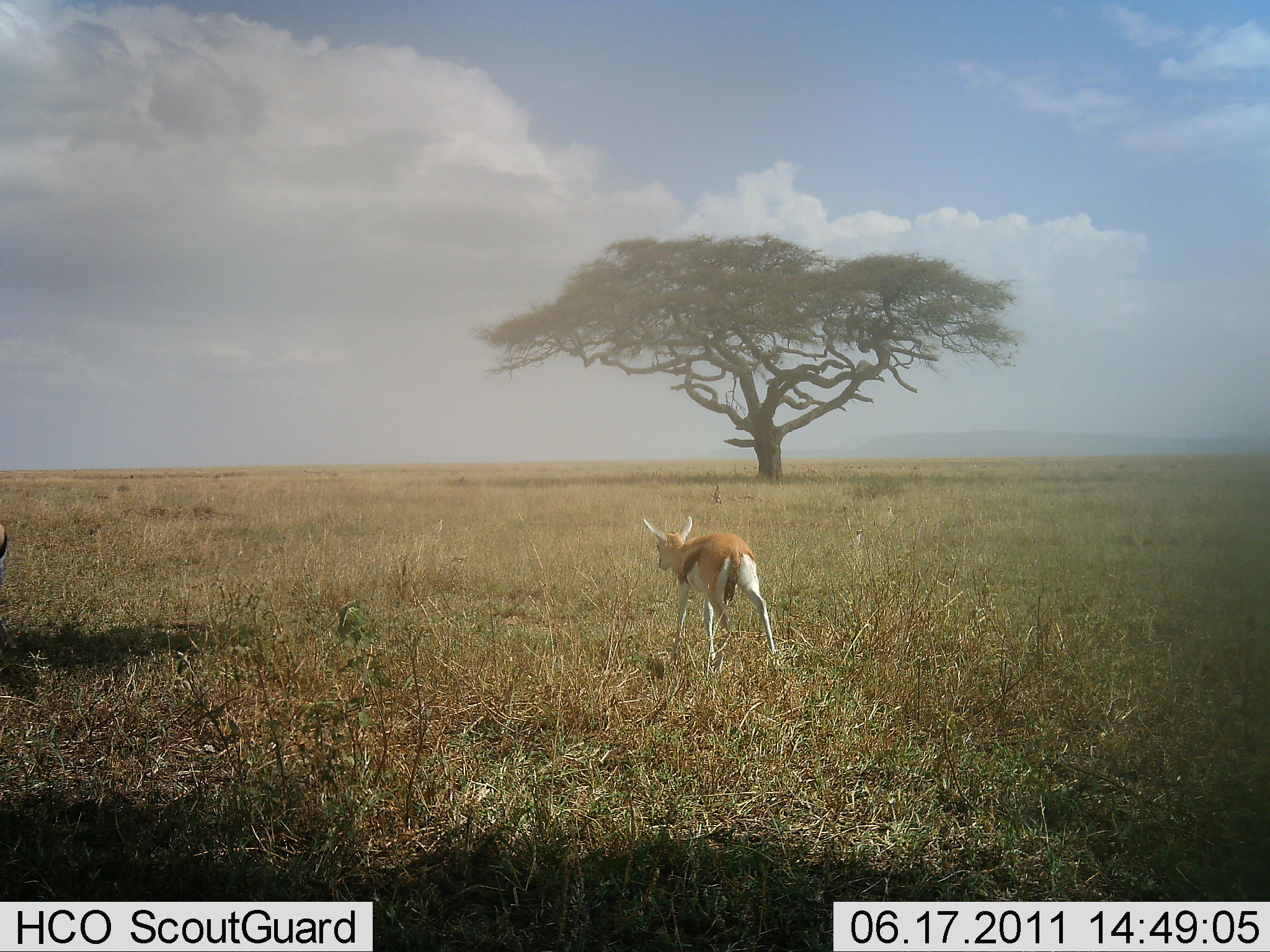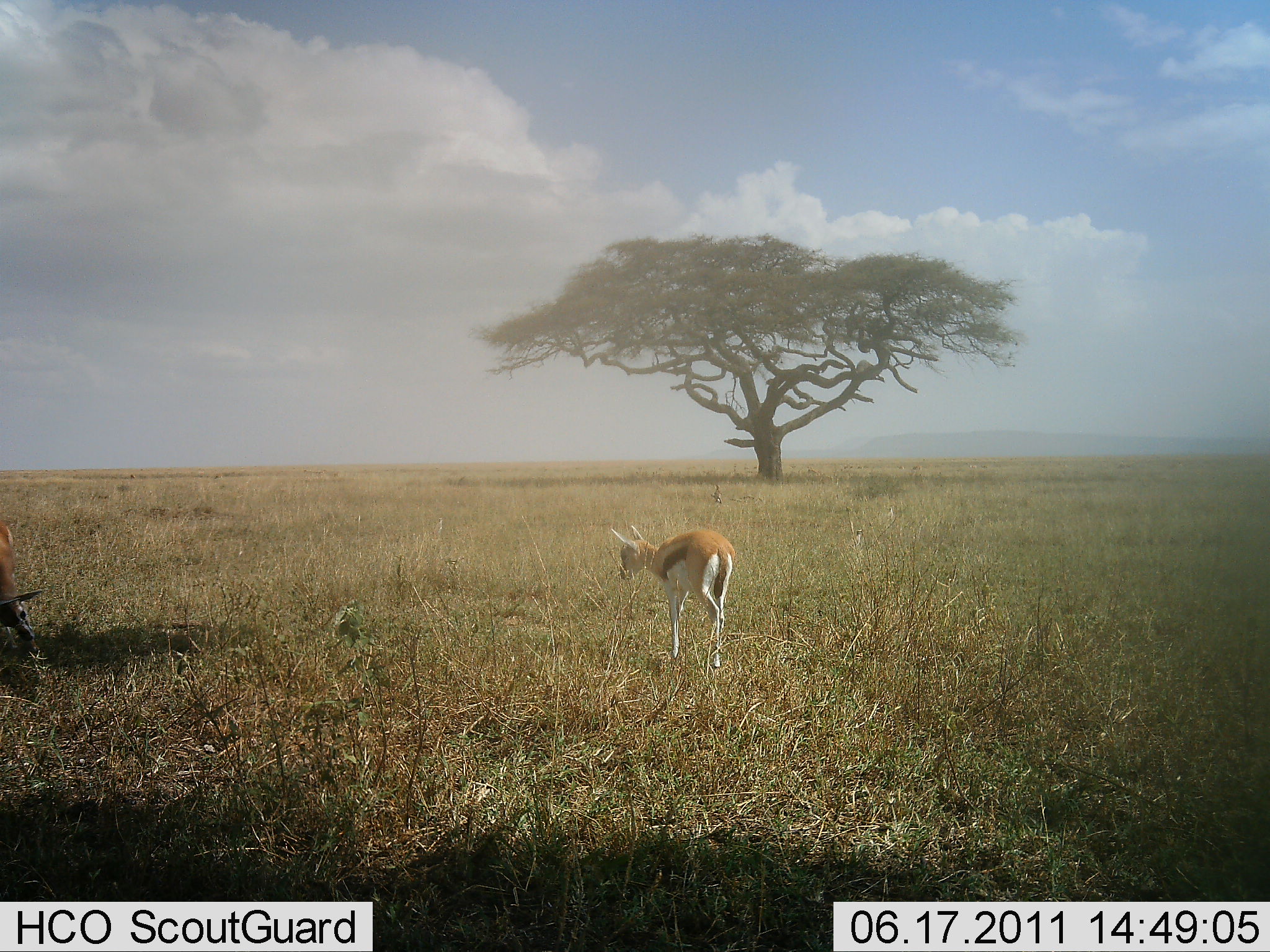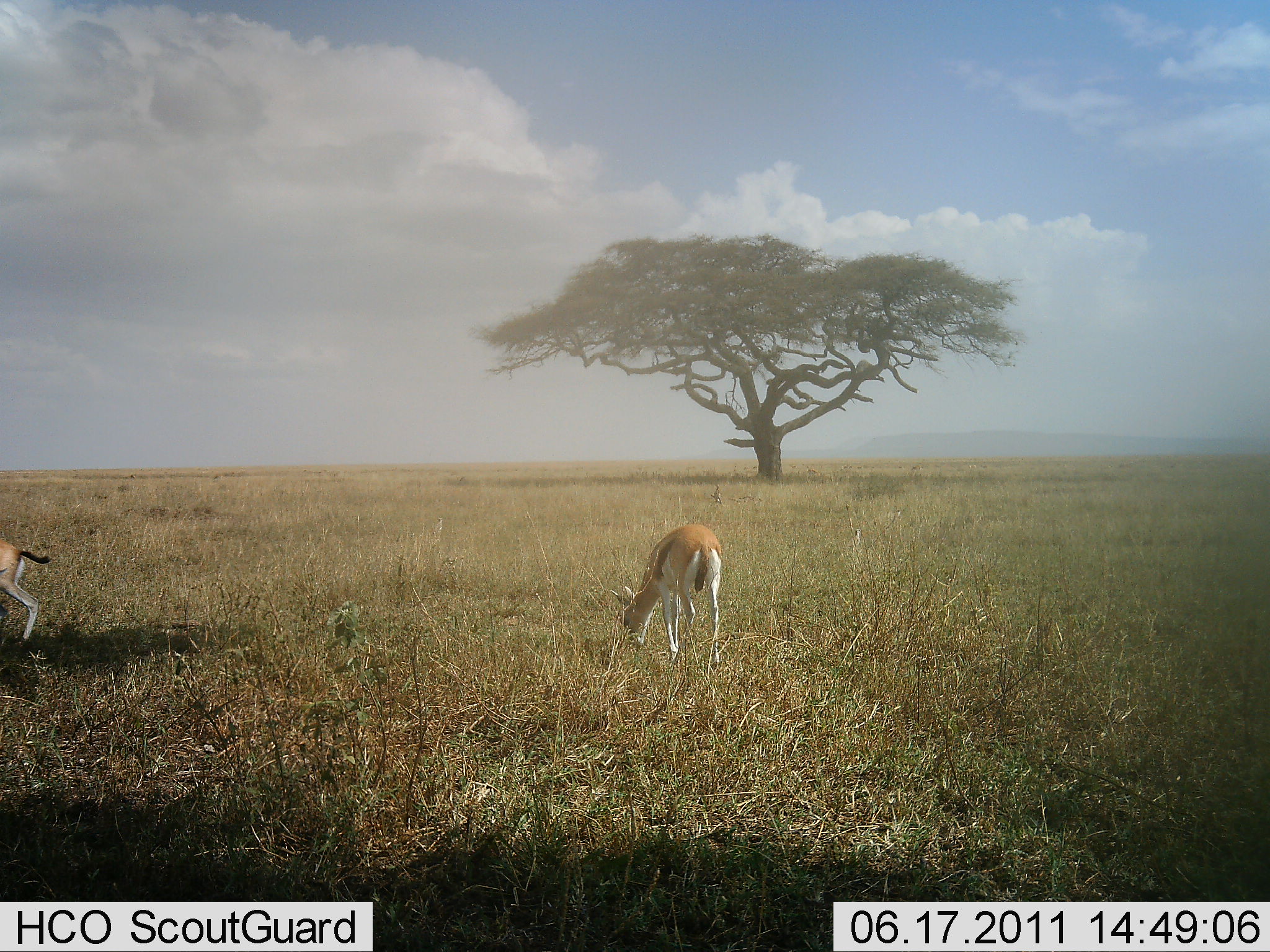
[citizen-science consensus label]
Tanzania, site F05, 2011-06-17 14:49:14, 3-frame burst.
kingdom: Animalia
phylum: Chordata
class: Mammalia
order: Artiodactyla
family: Bovidae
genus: Eudorcas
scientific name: Eudorcas thomsonii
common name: thomson's gazelle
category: gazellethomsons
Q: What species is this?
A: Gazellethomsons (thomson's gazelle) (Eudorcas thomsonii).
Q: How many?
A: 2.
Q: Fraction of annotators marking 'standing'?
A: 40%.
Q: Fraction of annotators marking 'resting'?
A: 0%.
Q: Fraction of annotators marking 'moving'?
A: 20%.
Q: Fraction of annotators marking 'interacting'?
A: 10%.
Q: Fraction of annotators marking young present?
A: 0%.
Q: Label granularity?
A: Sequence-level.